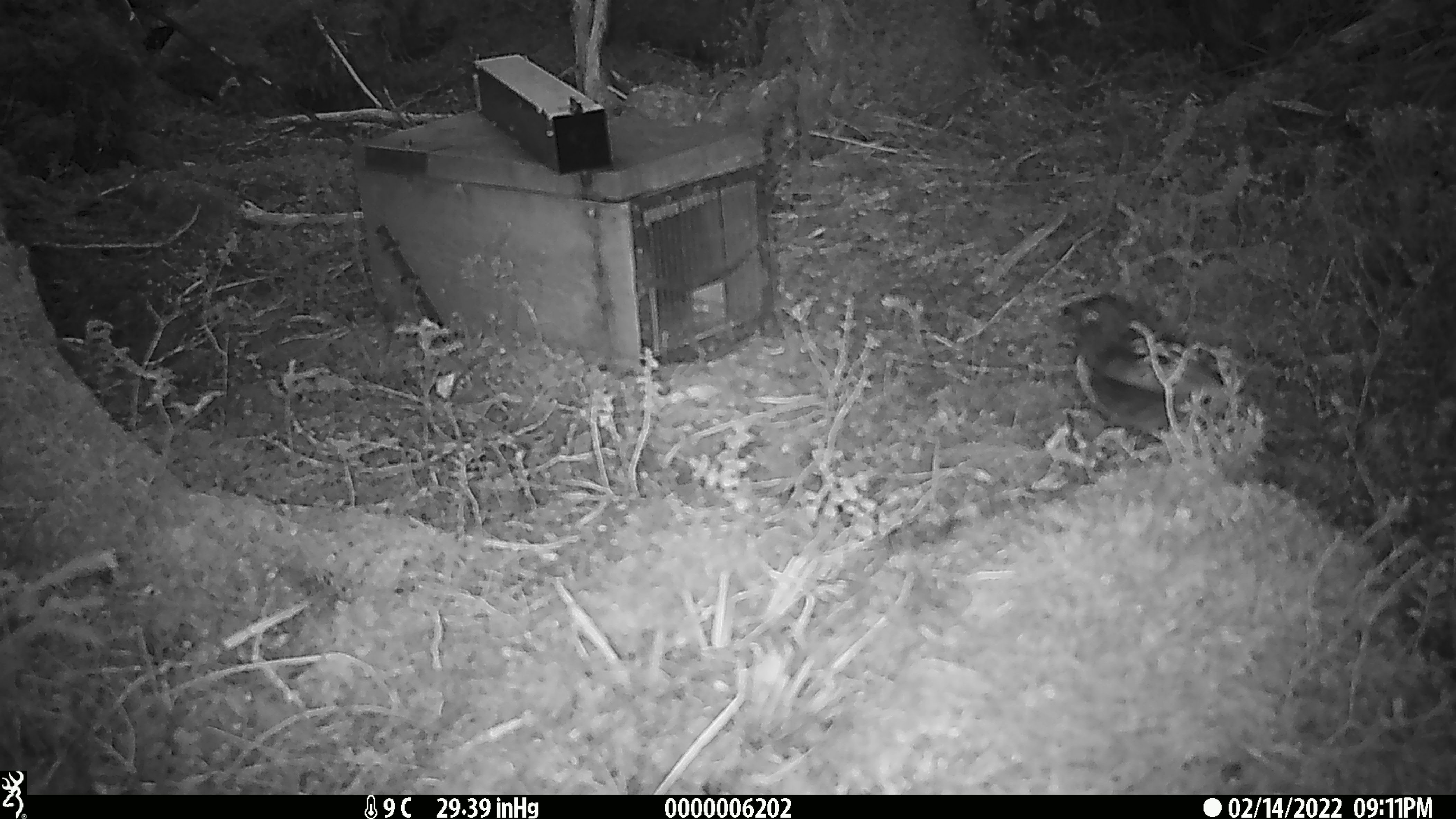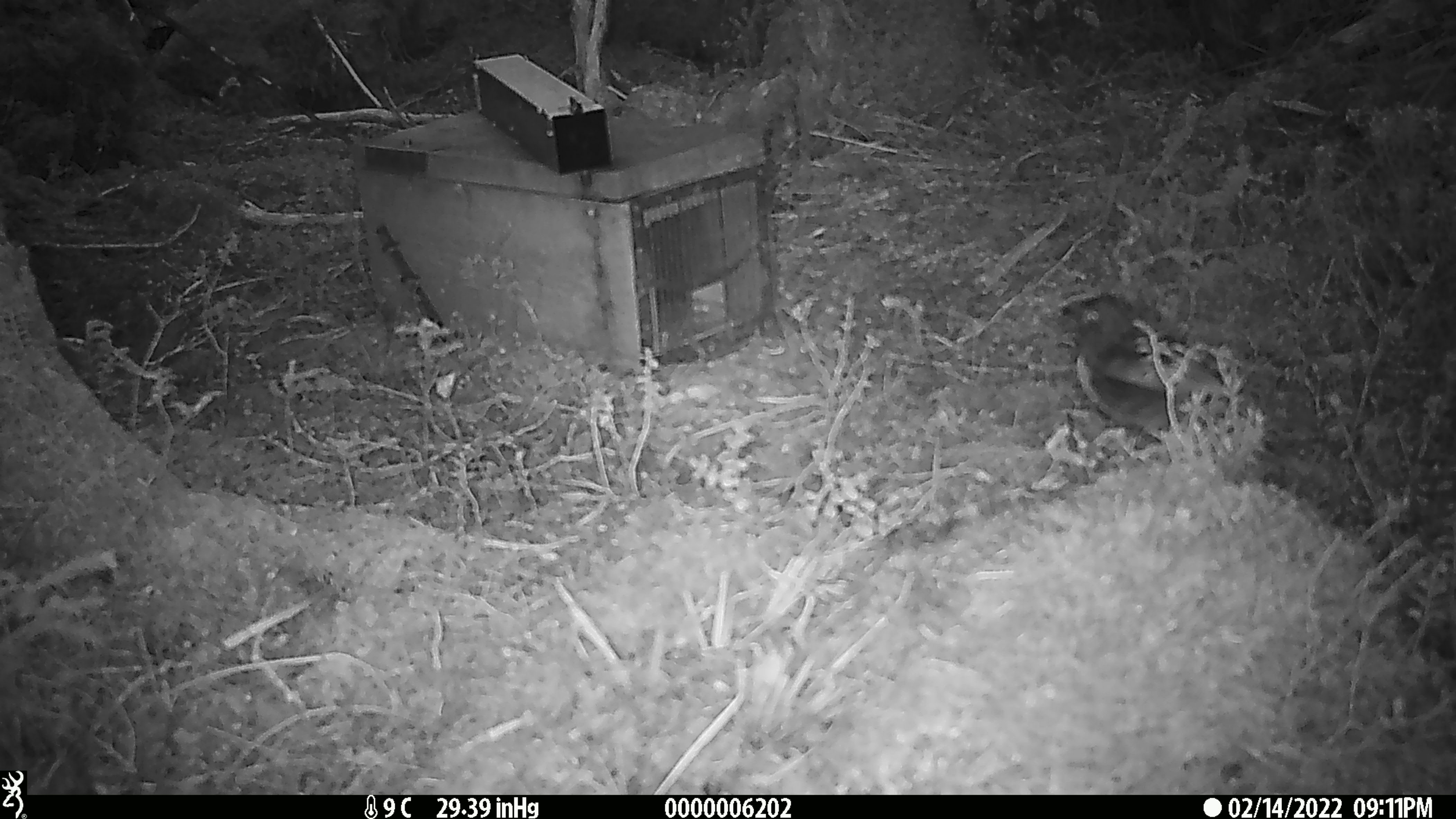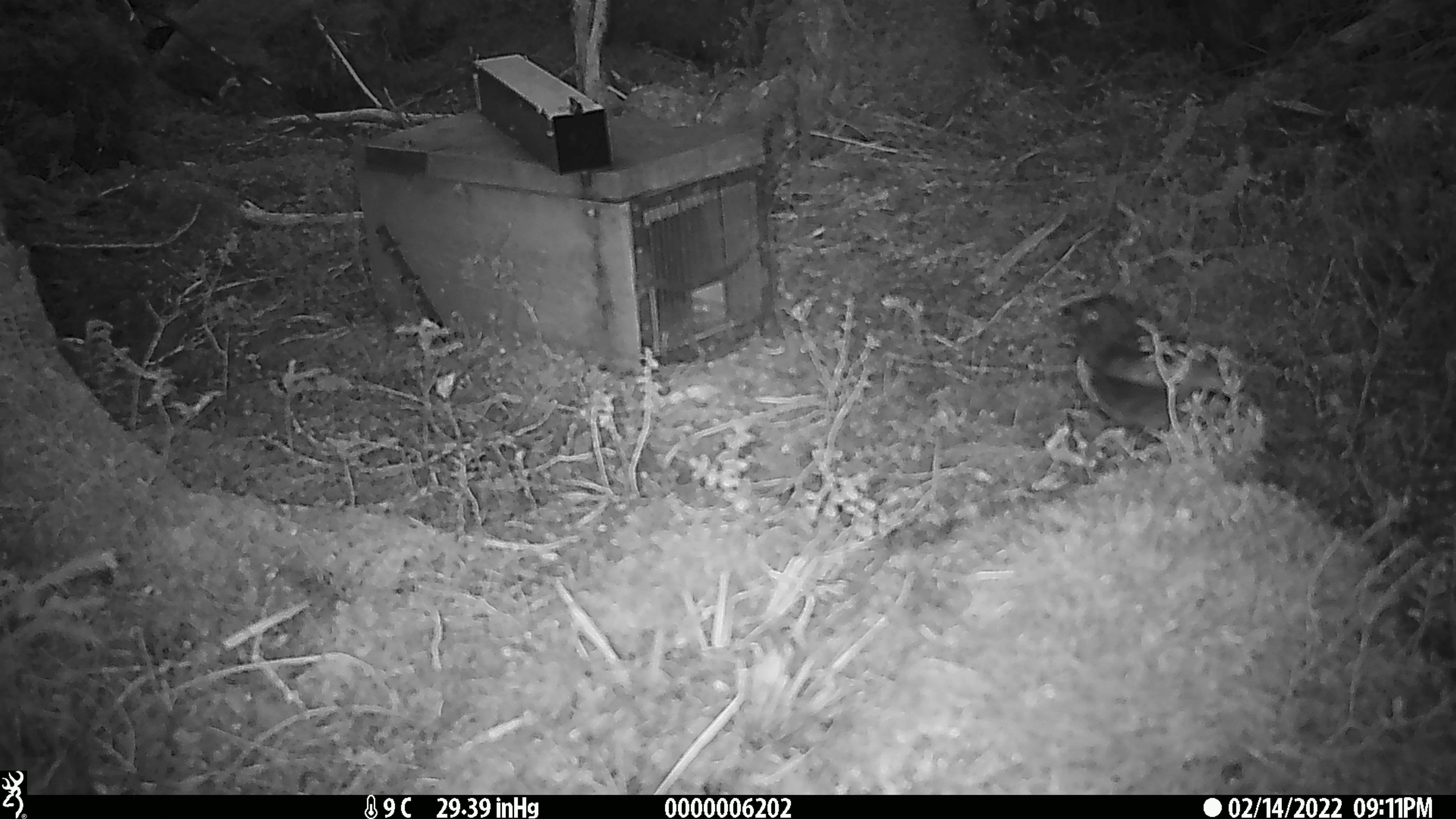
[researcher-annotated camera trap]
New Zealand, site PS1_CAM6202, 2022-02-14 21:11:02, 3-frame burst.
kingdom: Animalia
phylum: Chordata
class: Aves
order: Passeriformes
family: Petroicidae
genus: Petroica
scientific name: Petroica australis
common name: new zealand robin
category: robin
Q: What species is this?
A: Robin (new zealand robin) (Petroica australis).